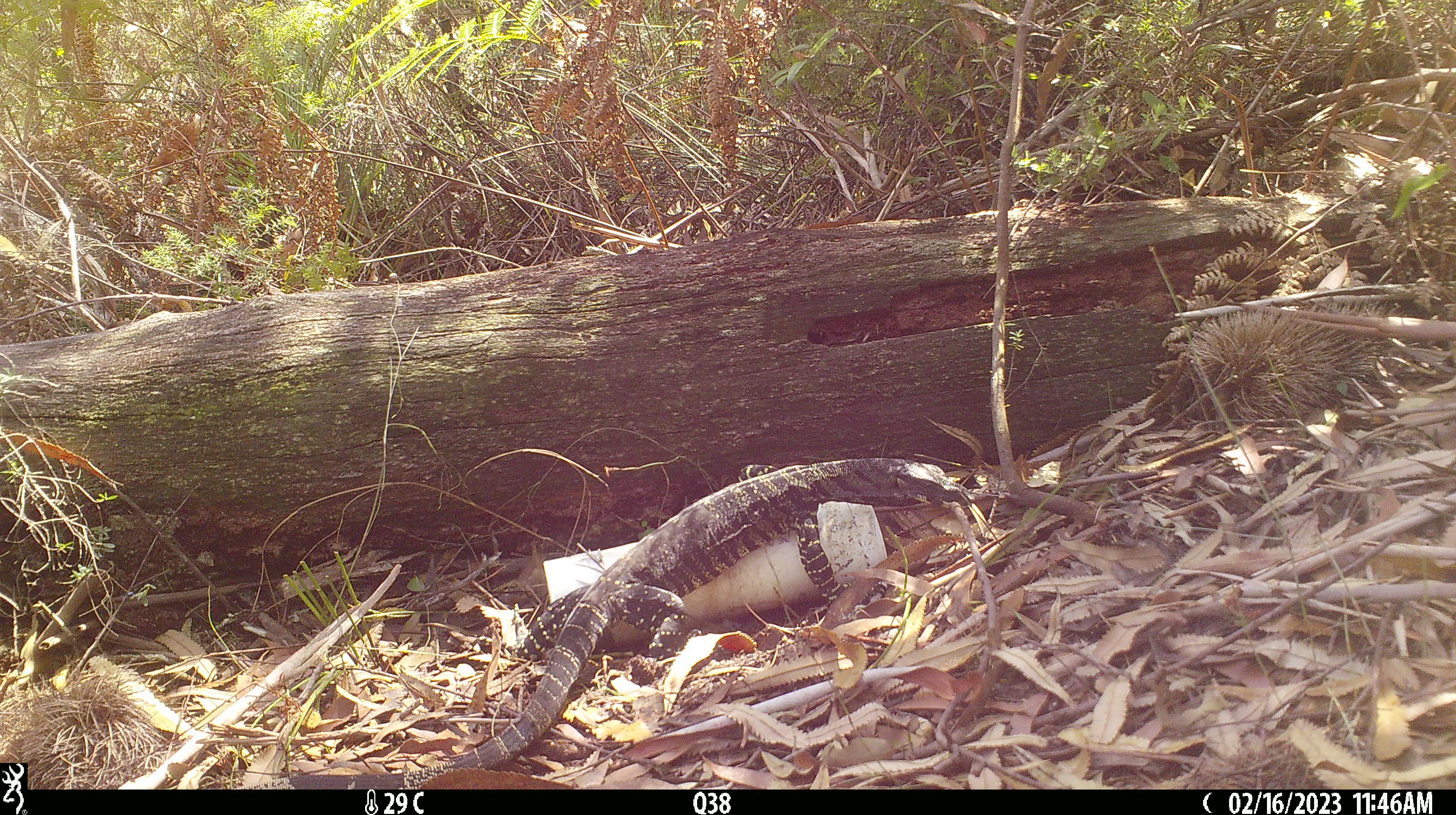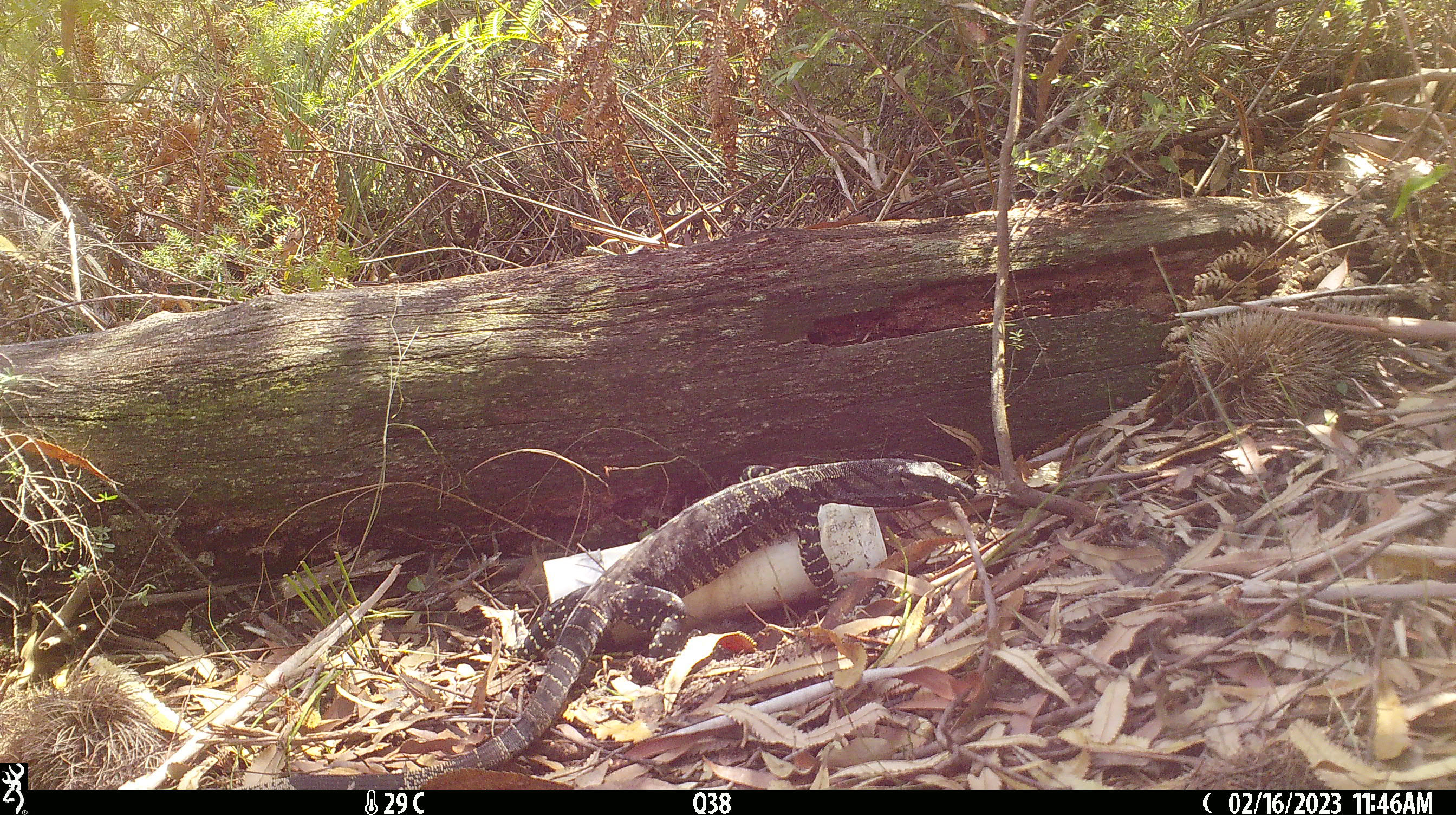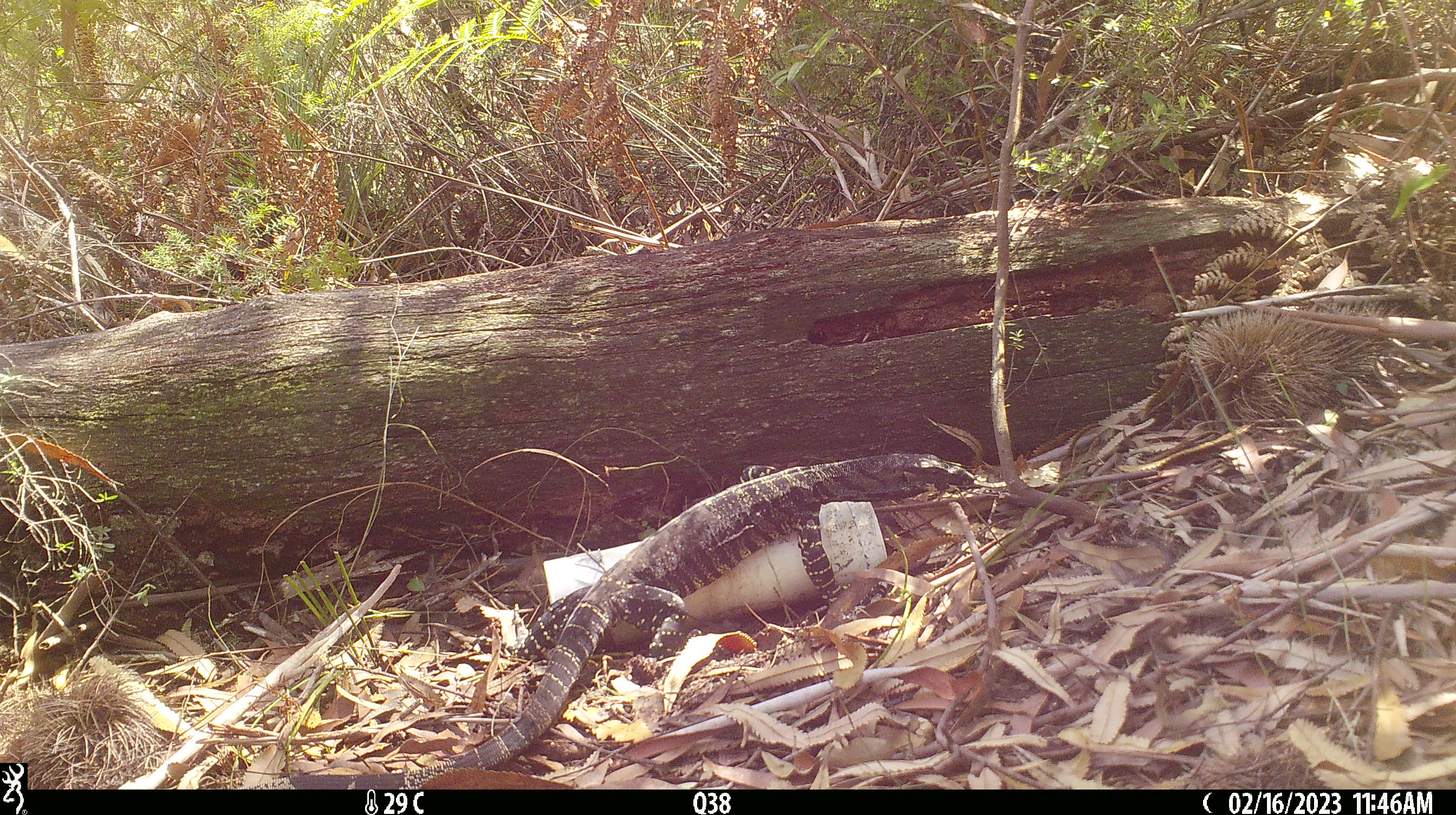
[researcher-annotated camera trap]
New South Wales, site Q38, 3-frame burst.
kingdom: Animalia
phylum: Chordata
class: Reptilia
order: Squamata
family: Varanidae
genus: Varanus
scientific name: Varanus varius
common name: lace monitor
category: goanna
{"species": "goanna (lace monitor) (Varanus varius)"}